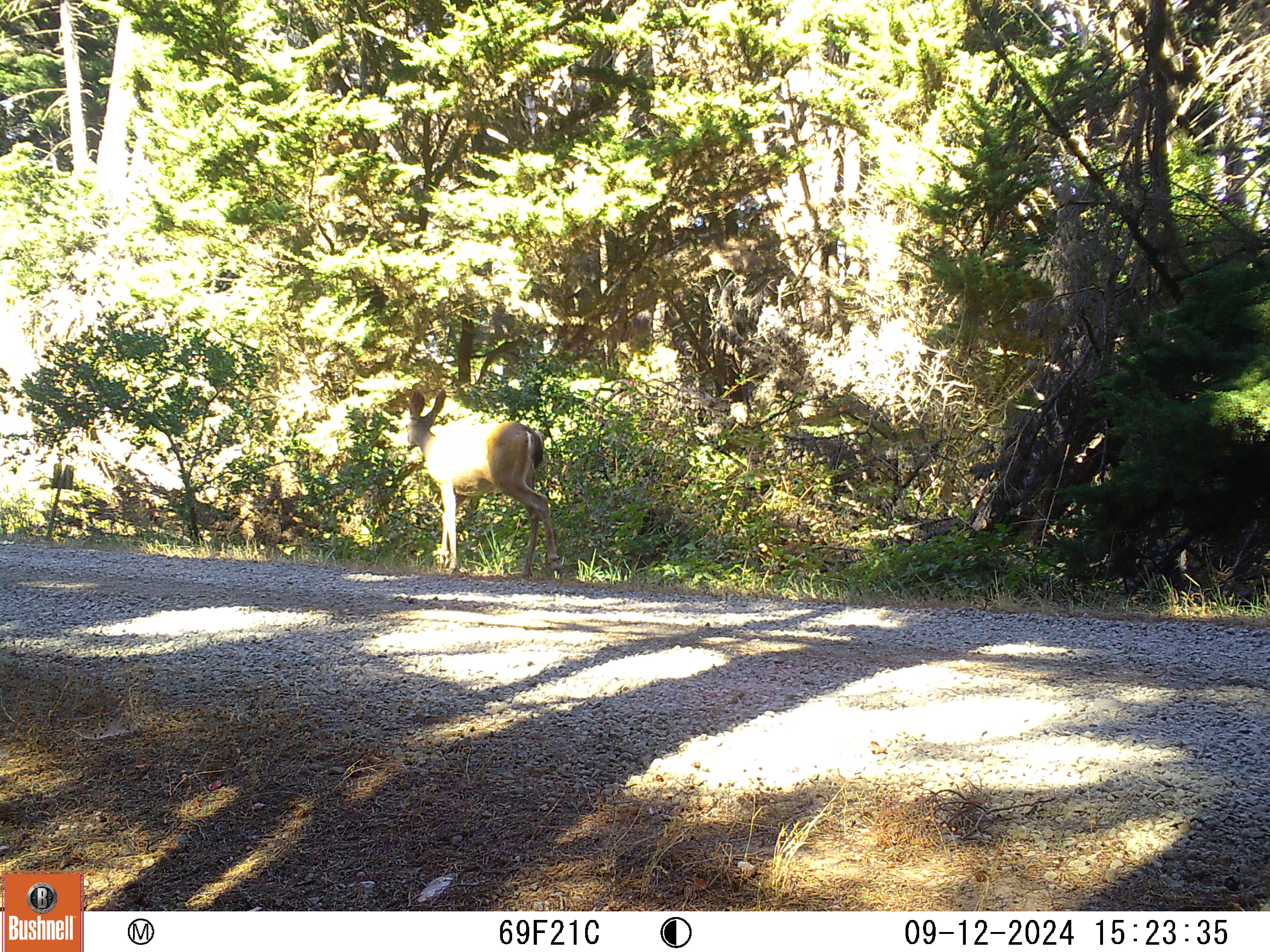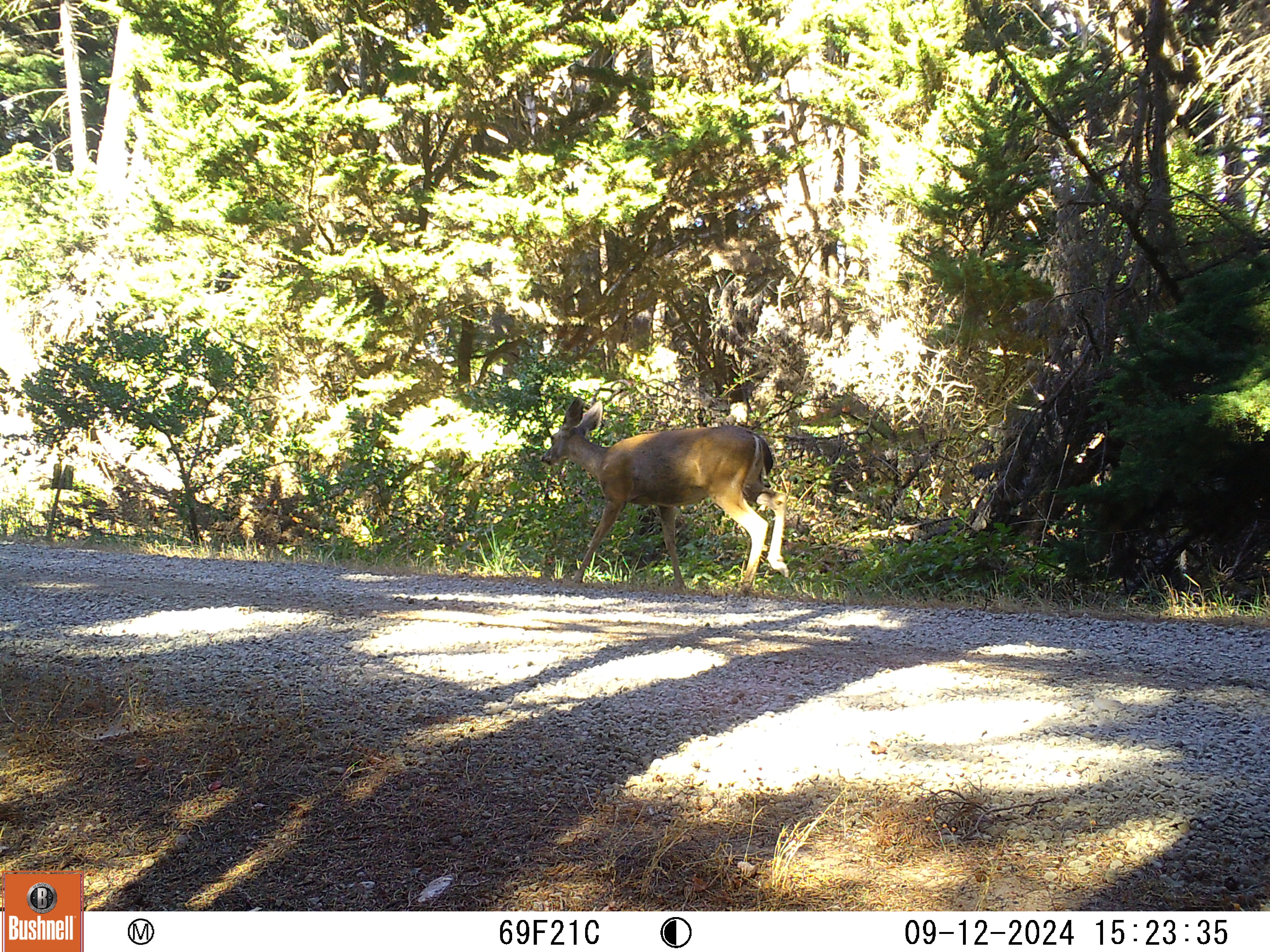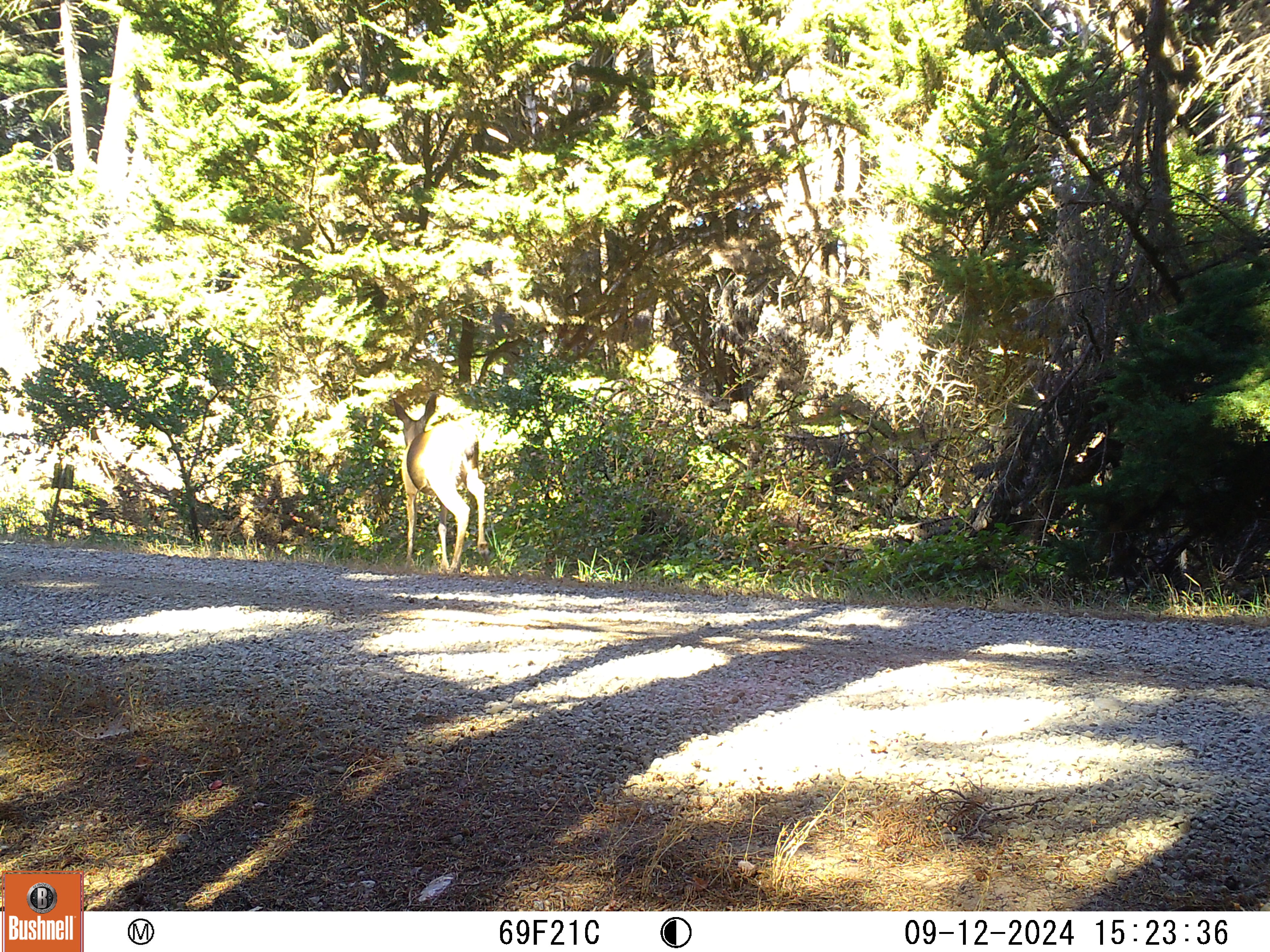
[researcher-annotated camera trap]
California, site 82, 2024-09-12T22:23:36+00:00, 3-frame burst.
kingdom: Animalia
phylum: Chordata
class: Mammalia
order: Artiodactyla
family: Cervidae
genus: Odocoileus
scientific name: Odocoileus hemionus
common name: mule deer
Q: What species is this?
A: Mule deer (Odocoileus hemionus).